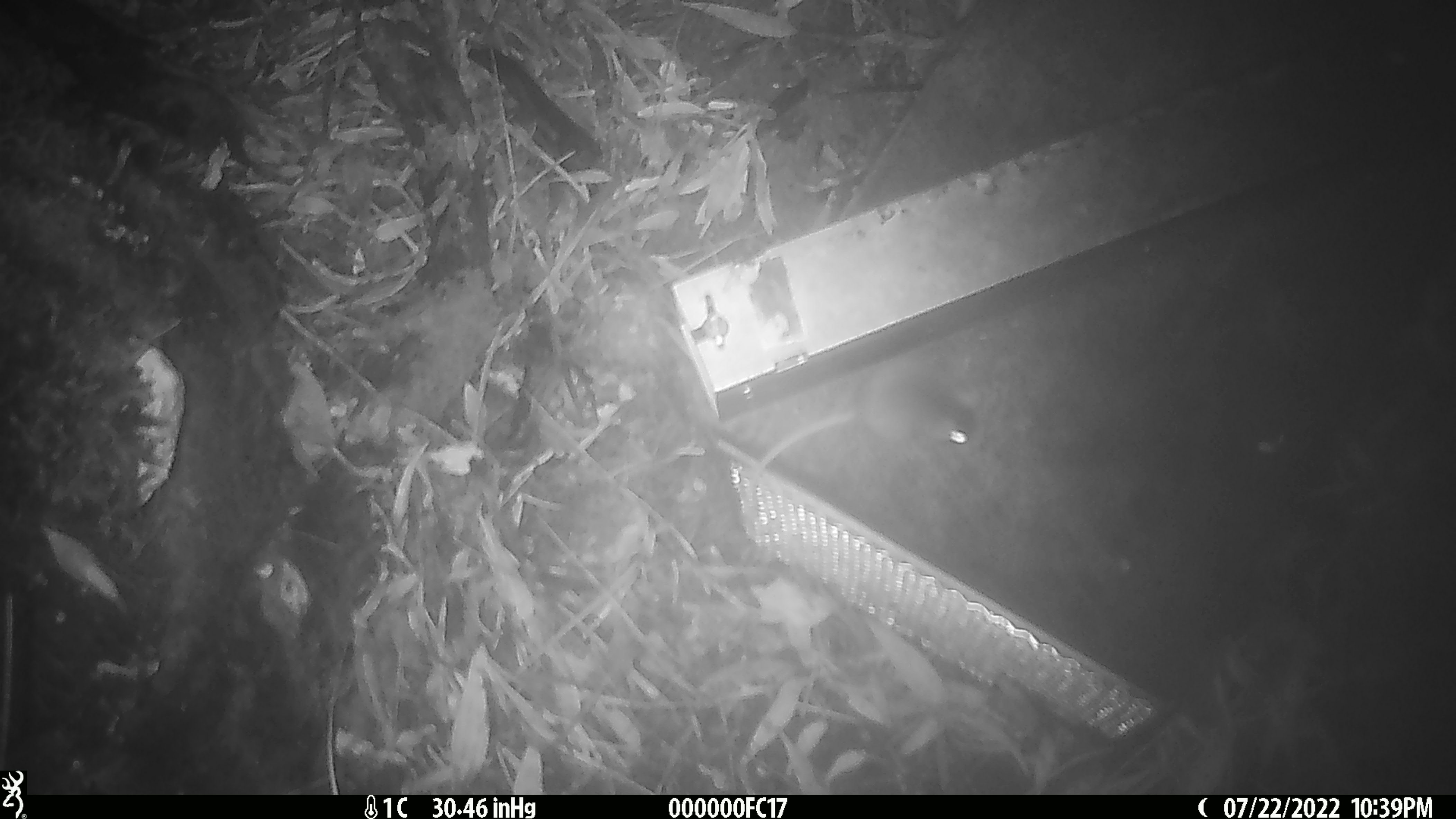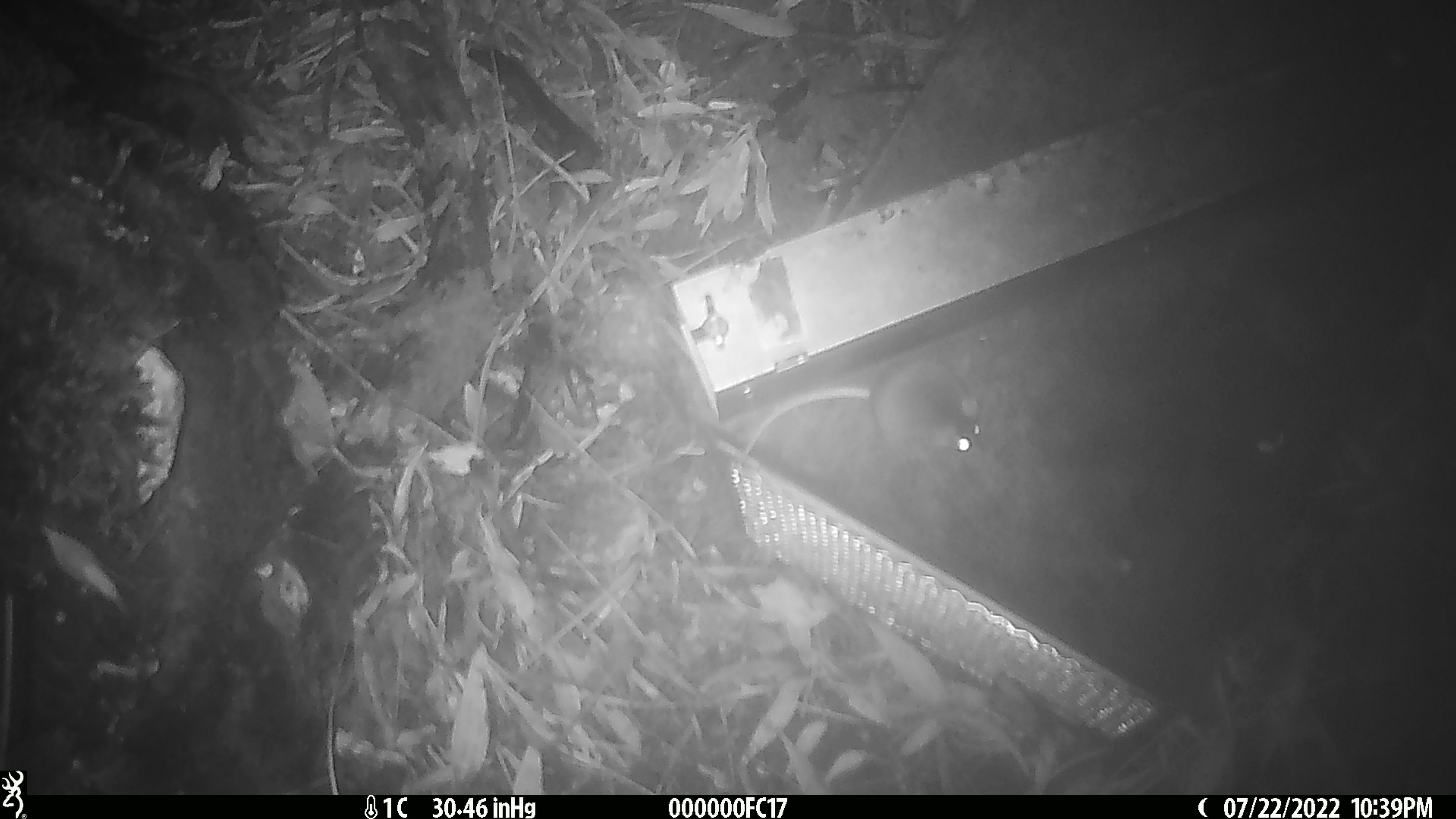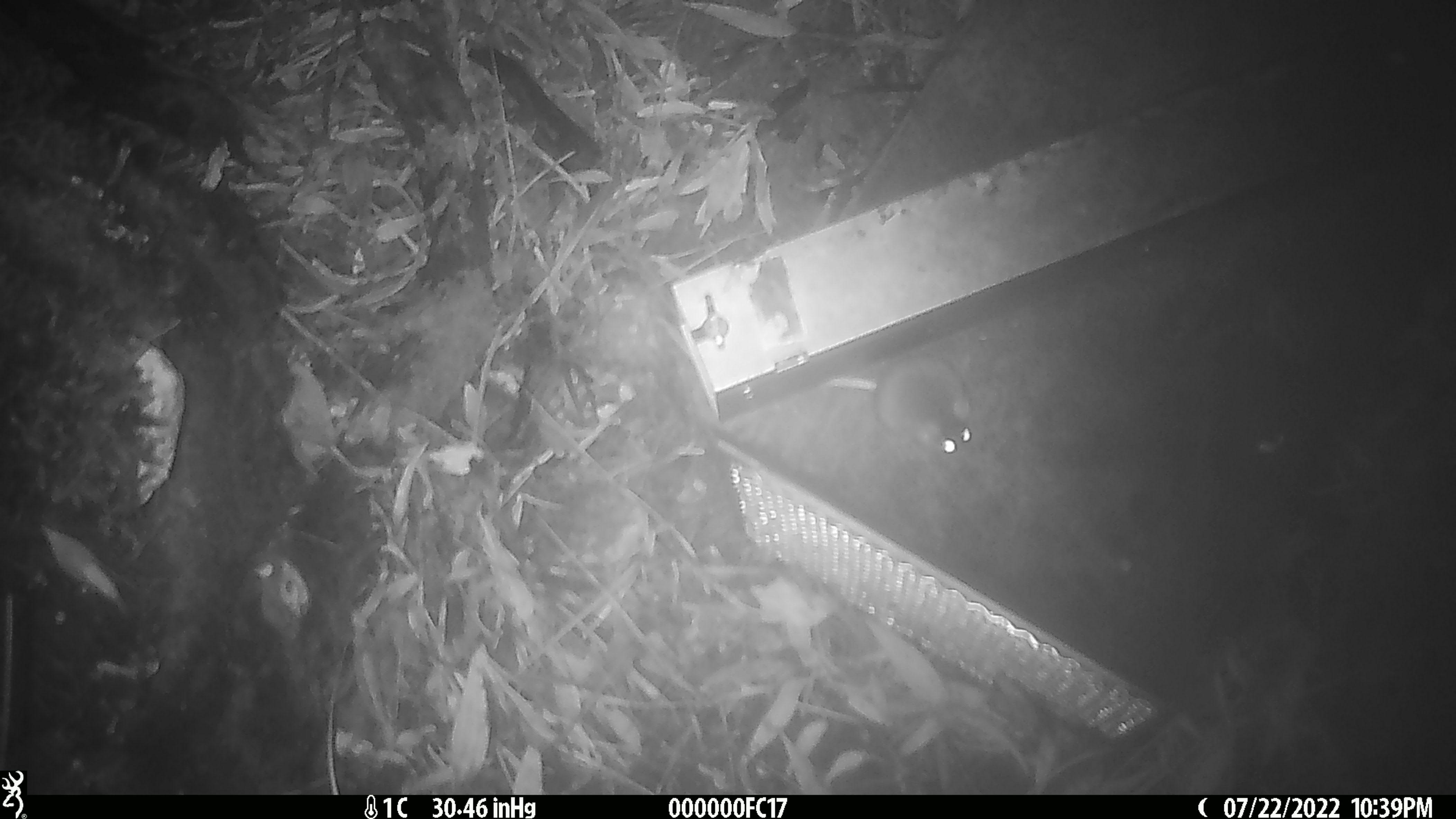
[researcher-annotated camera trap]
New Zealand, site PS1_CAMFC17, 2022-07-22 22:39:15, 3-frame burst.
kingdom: Animalia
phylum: Chordata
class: Mammalia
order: Rodentia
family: Muridae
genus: Mus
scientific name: Mus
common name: mouse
Mouse (Mus).